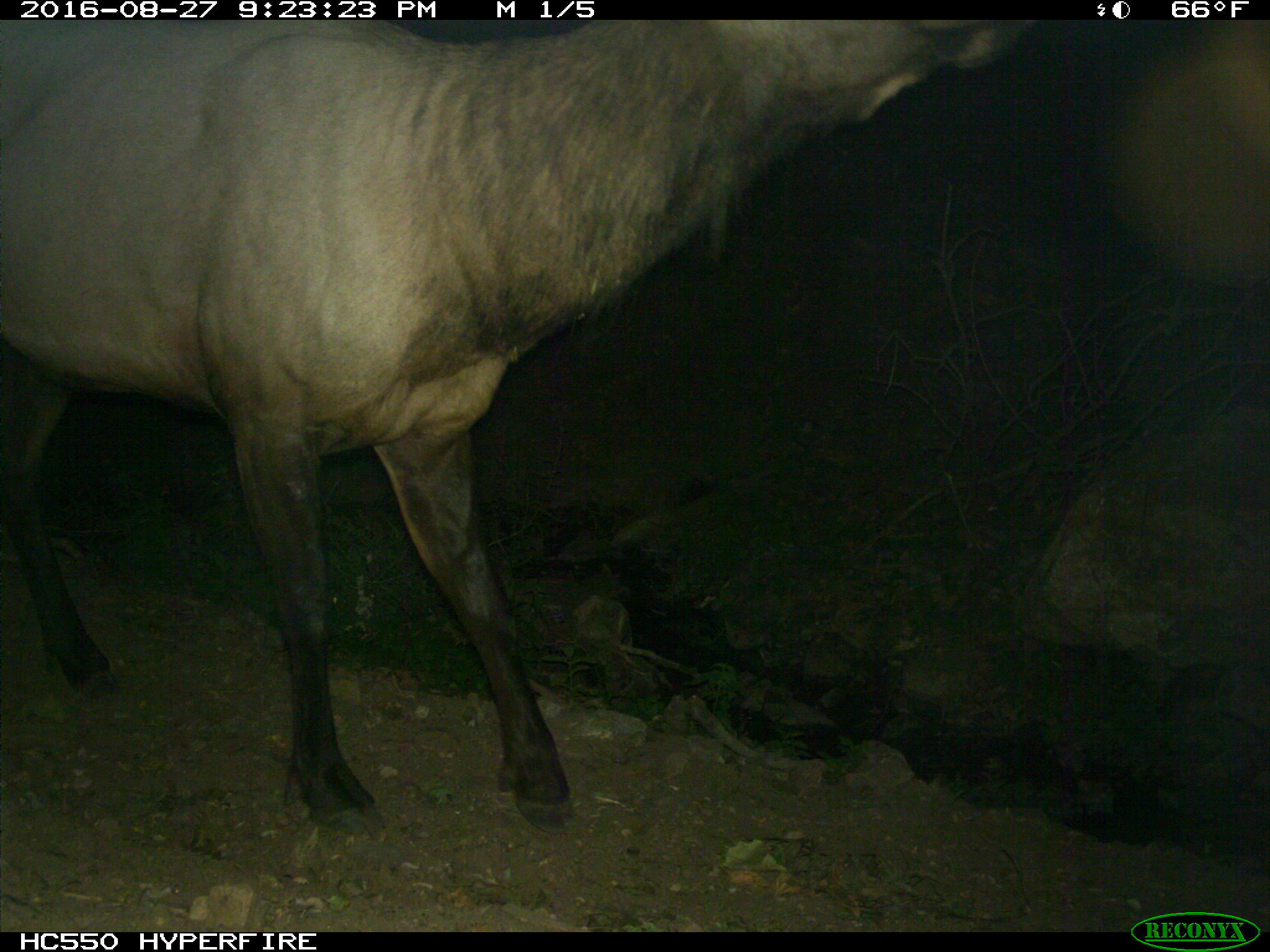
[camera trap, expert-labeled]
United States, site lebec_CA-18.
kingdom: Animalia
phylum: Chordata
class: Mammalia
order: Artiodactyla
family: Cervidae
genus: Cervus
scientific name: Cervus canadensis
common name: elk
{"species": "Cervus canadensis (elk)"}